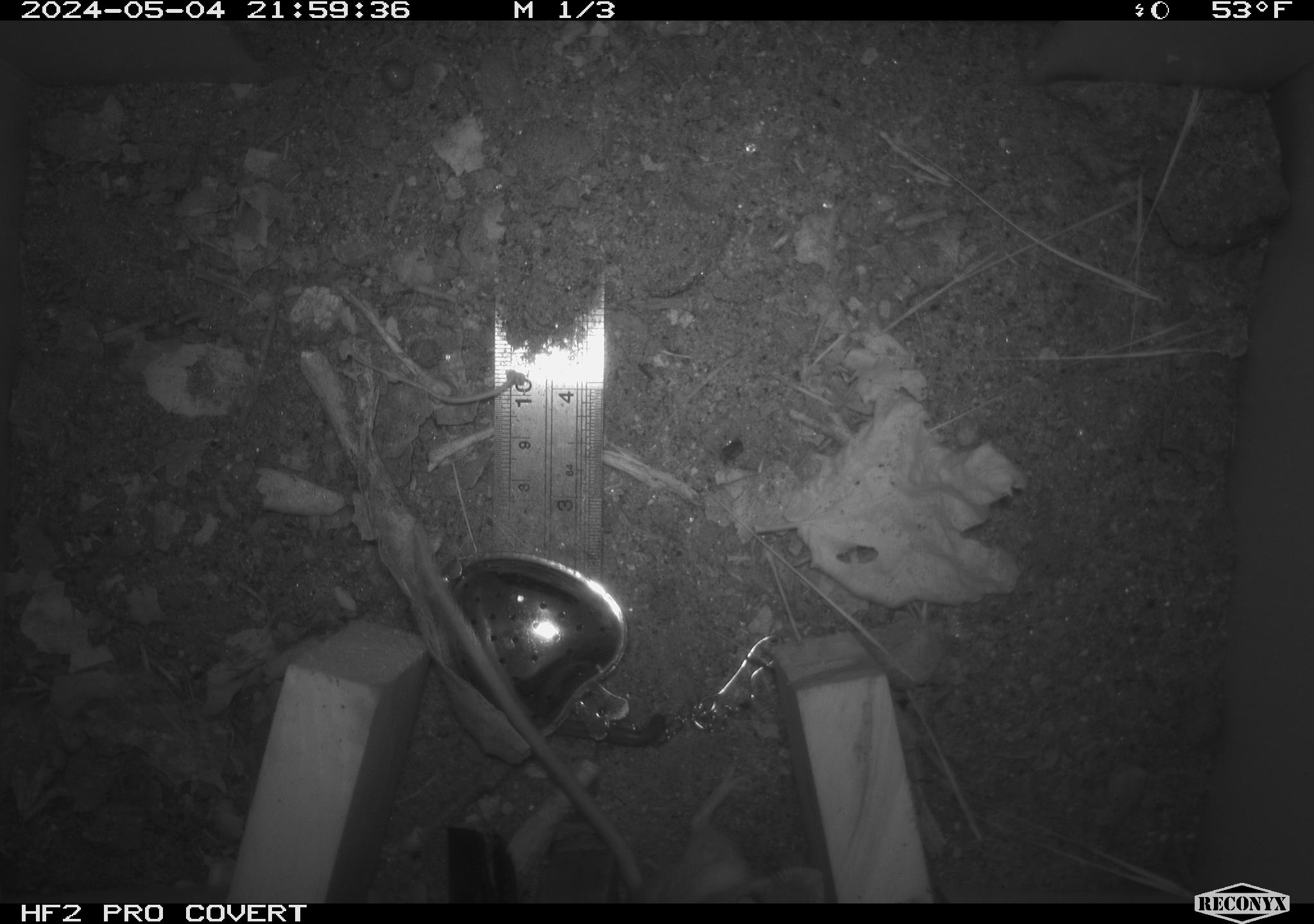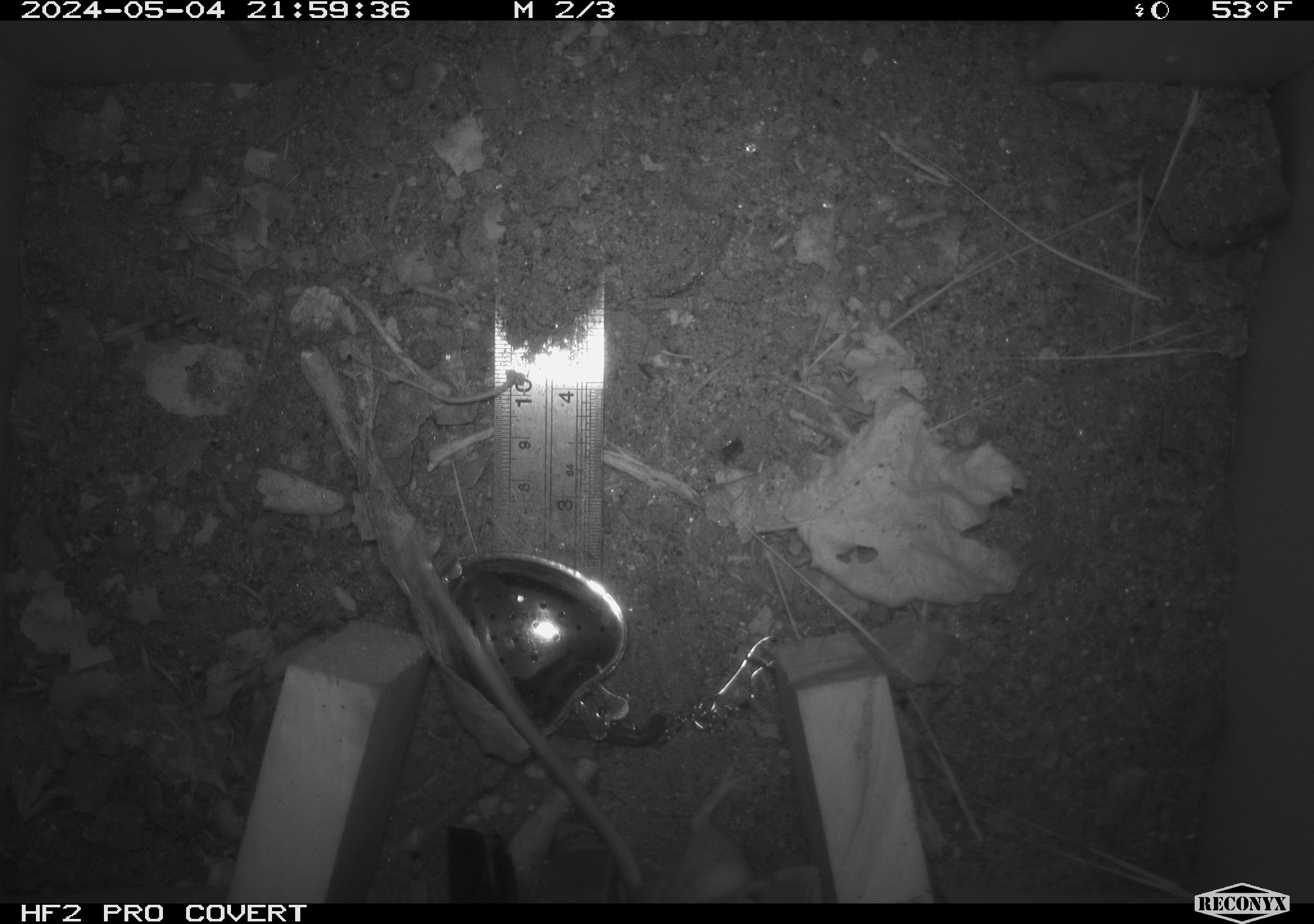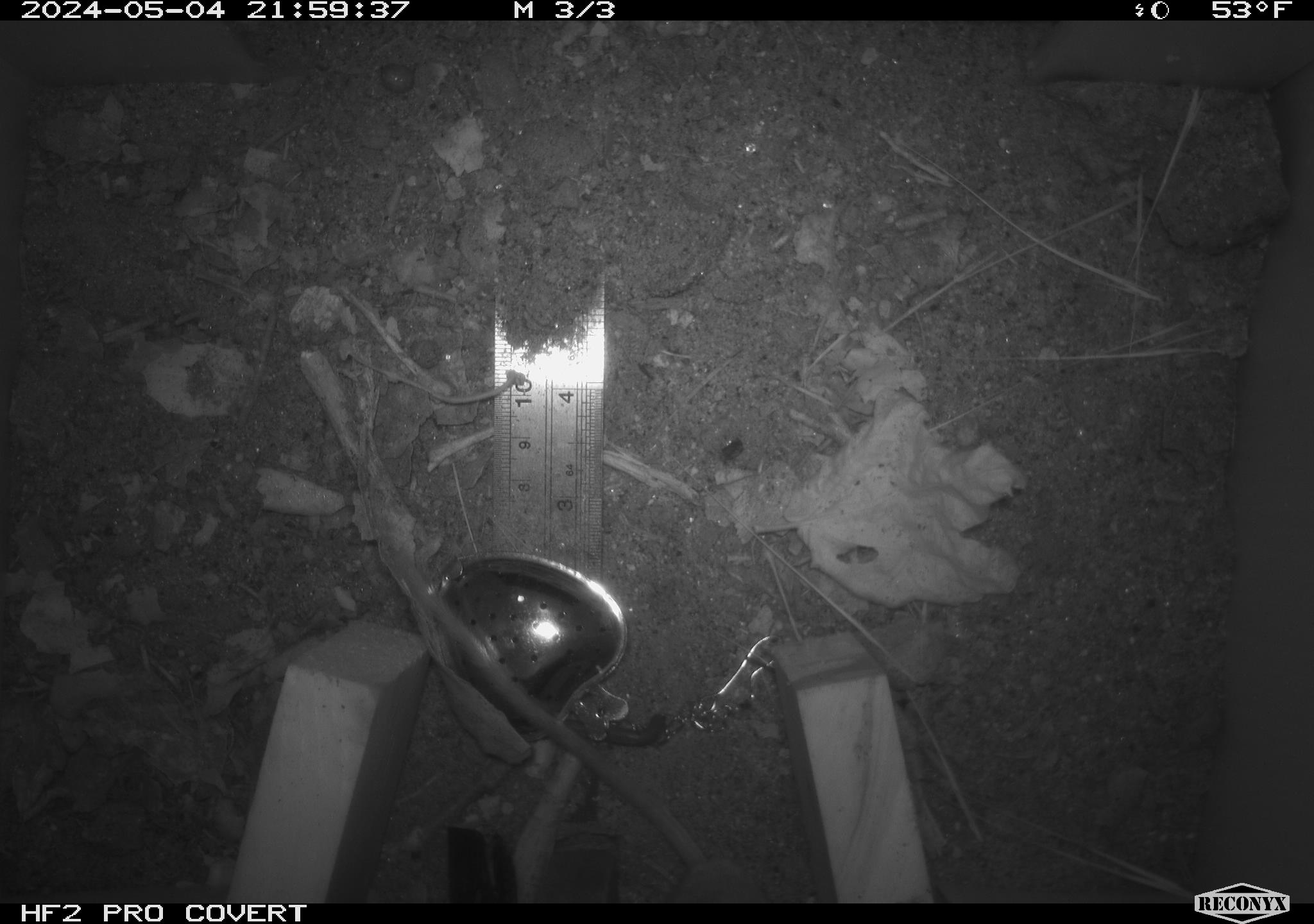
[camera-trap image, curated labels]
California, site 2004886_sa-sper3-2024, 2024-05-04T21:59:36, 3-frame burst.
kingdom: Animalia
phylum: Chordata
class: Mammalia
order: Rodentia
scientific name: Rodentia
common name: mouse species